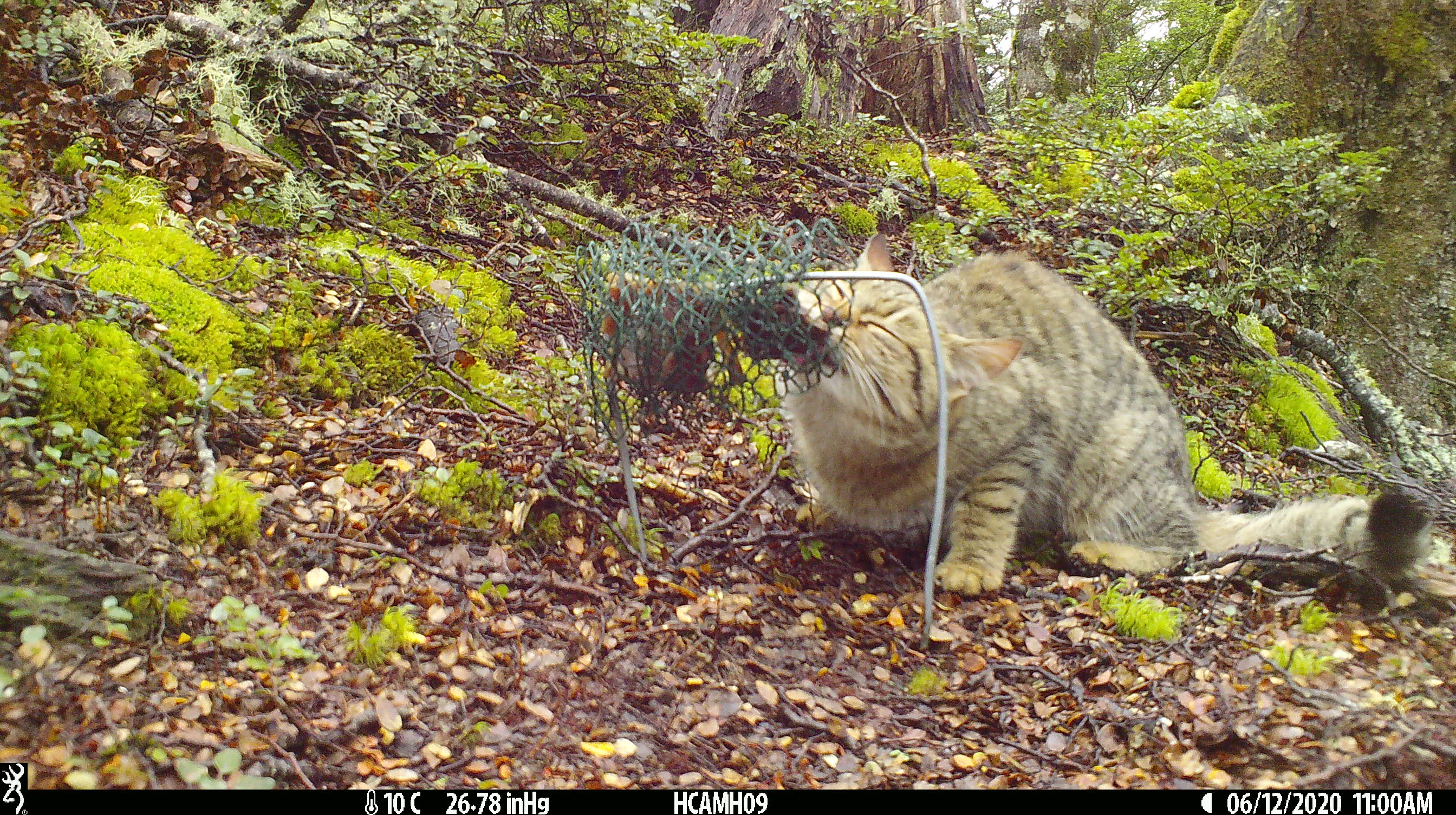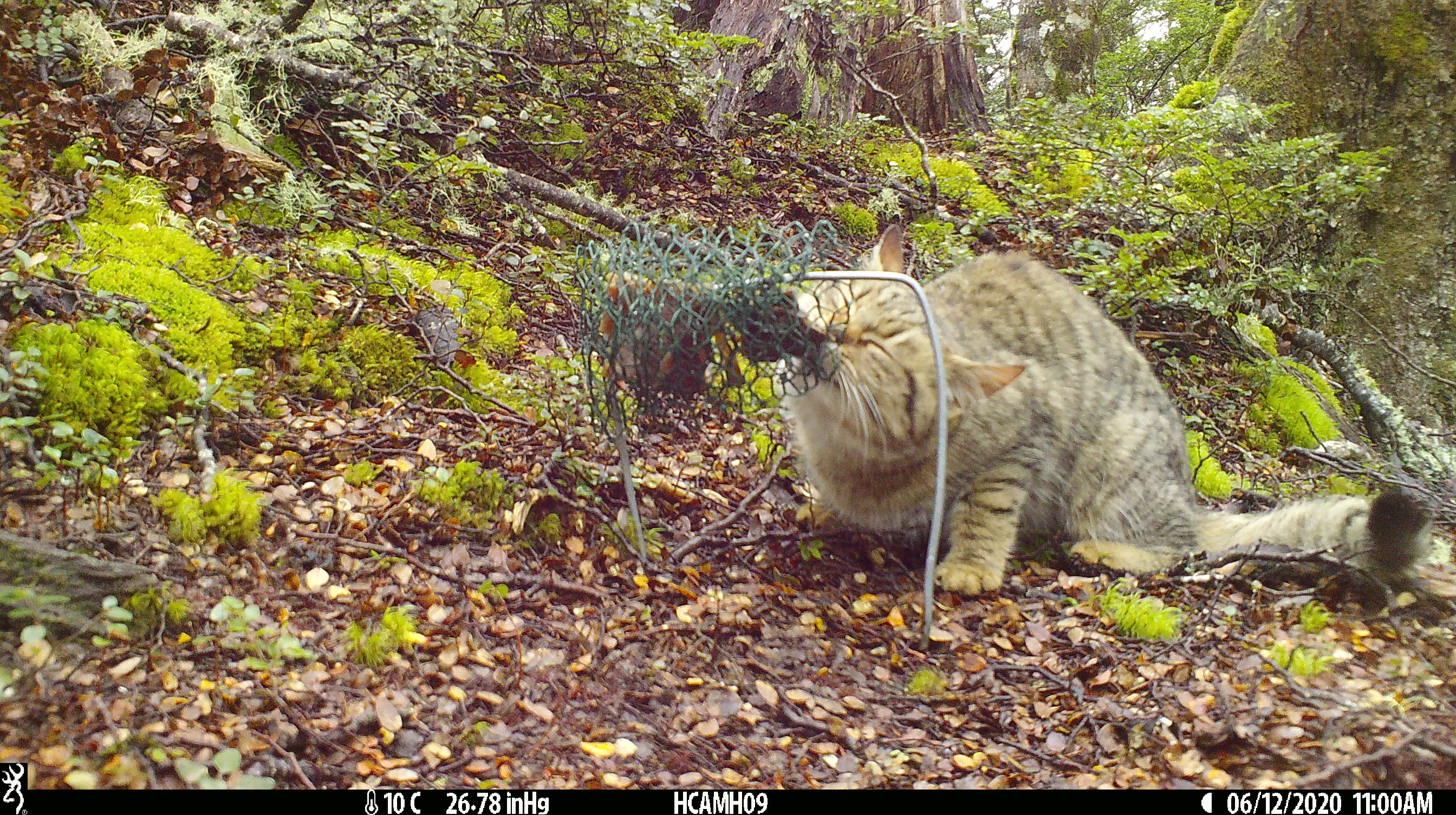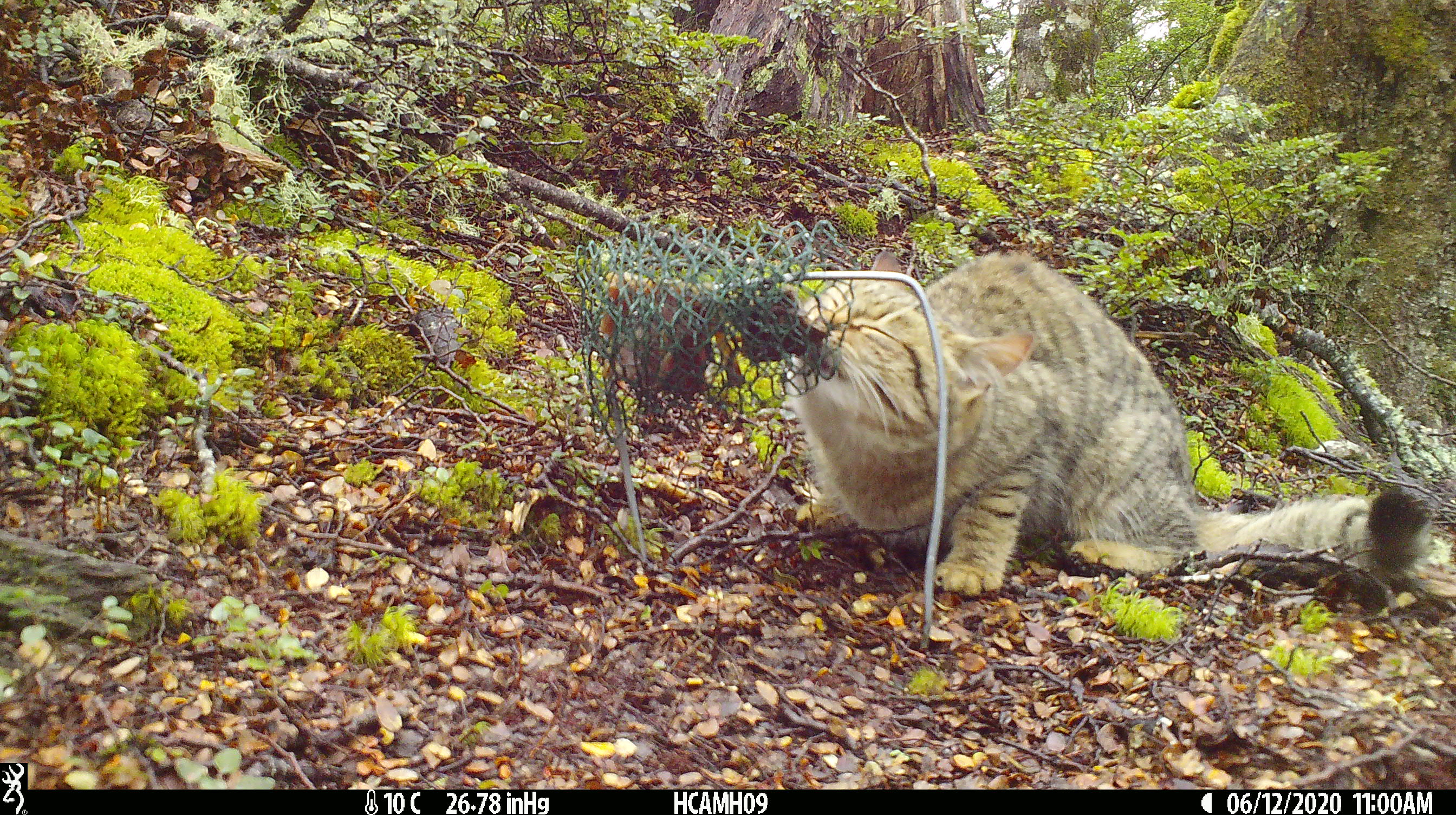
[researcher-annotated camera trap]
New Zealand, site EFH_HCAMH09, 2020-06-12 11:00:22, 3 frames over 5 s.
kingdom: Animalia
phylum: Chordata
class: Mammalia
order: Carnivora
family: Felidae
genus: Felis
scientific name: Felis catus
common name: domestic cat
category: cat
Cat (domestic cat) (Felis catus).